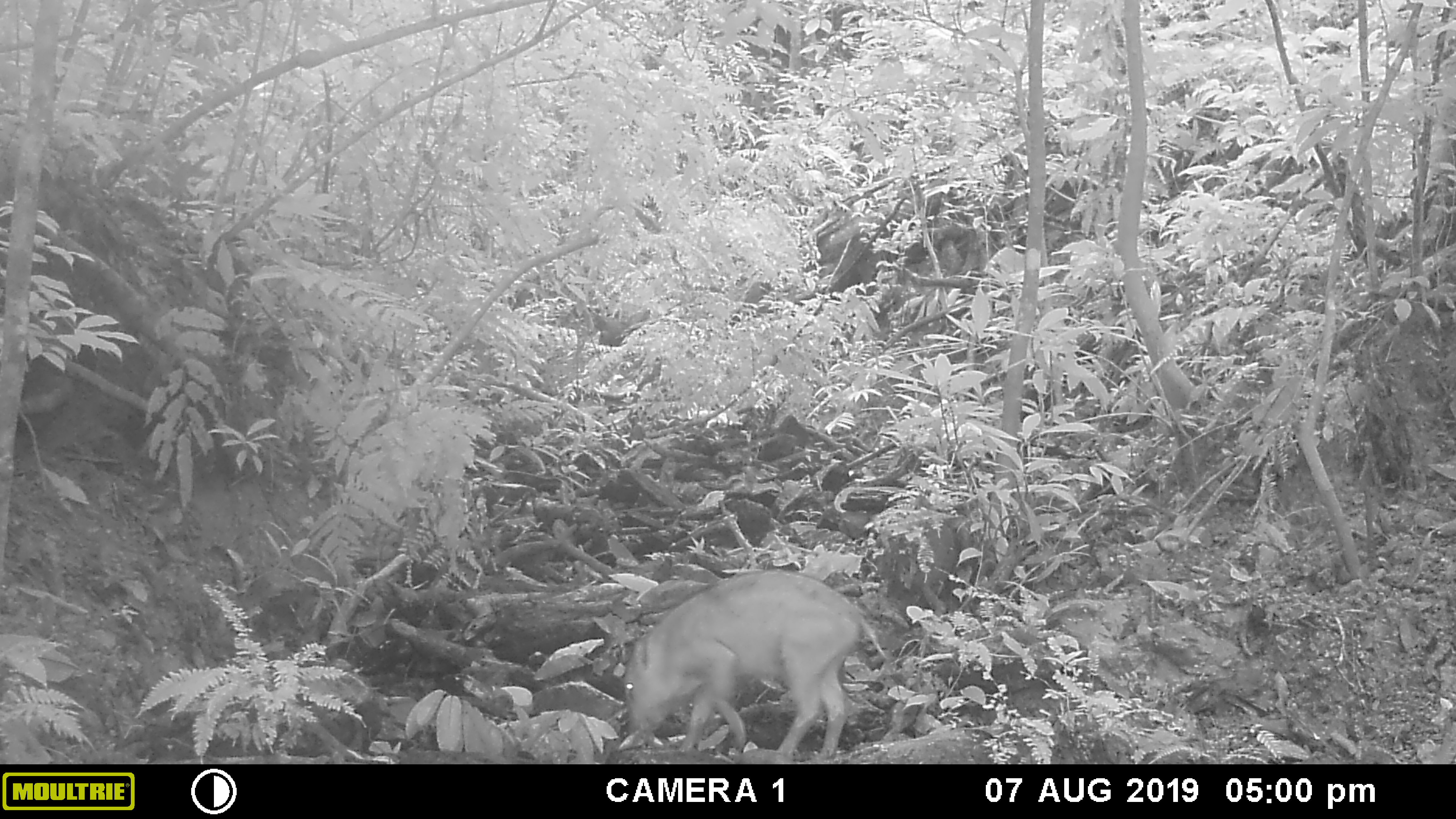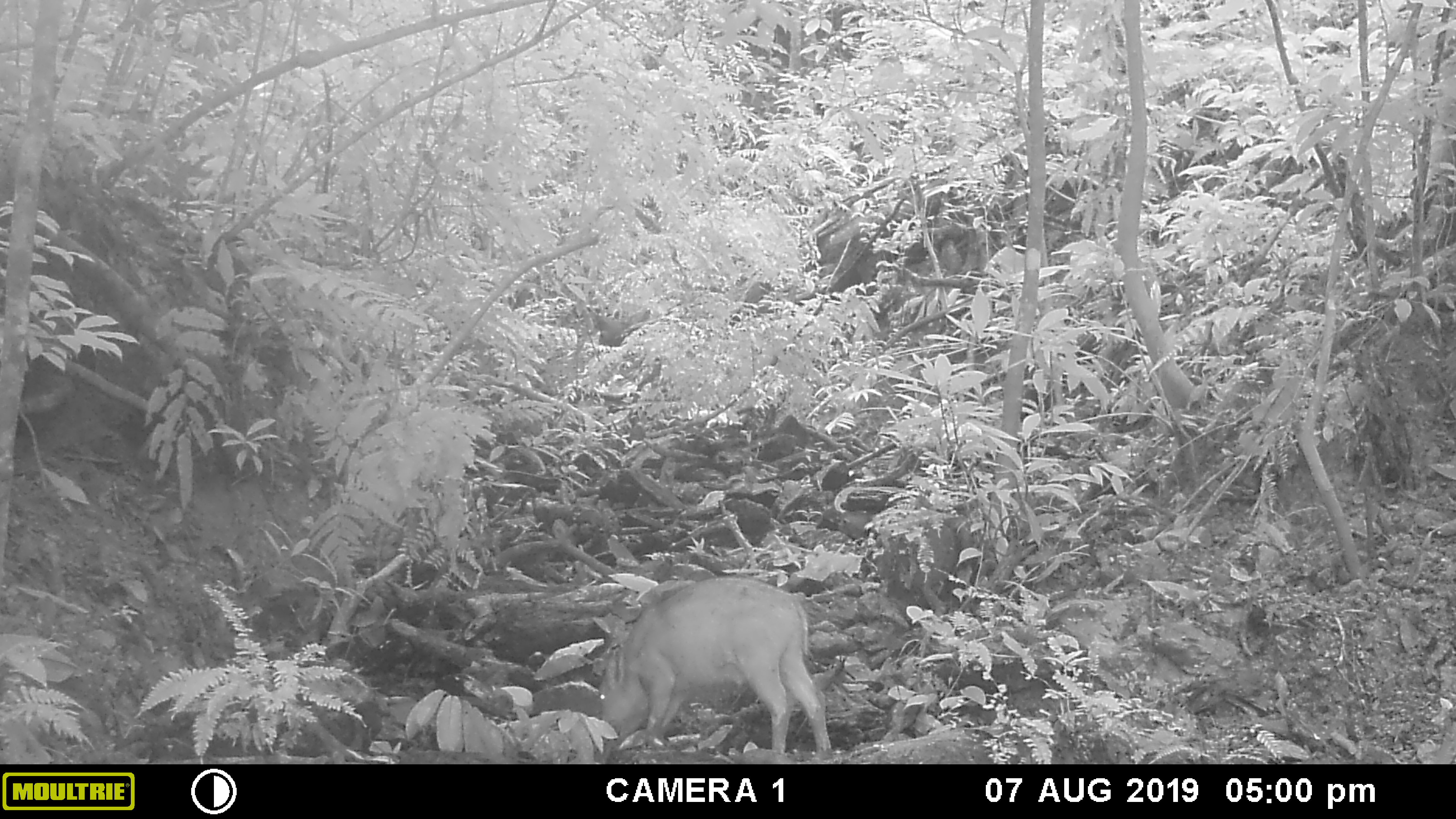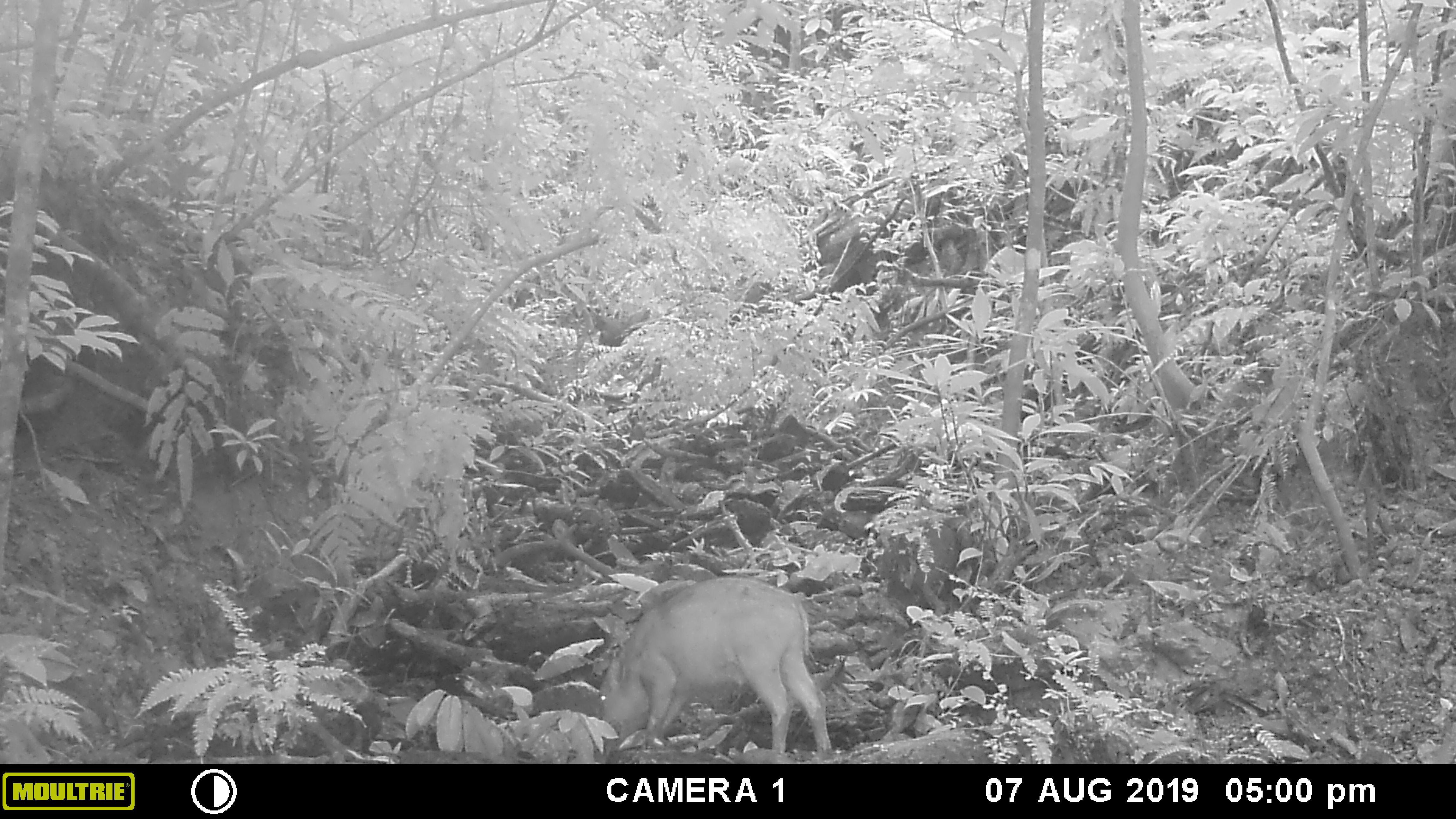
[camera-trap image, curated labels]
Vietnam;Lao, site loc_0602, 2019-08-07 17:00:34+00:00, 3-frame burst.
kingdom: Animalia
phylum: Chordata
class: Mammalia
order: Artiodactyla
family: Suidae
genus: Sus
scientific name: Sus scrofa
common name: eurasian wild pig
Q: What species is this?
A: Eurasian wild pig (Sus scrofa).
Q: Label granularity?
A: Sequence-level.